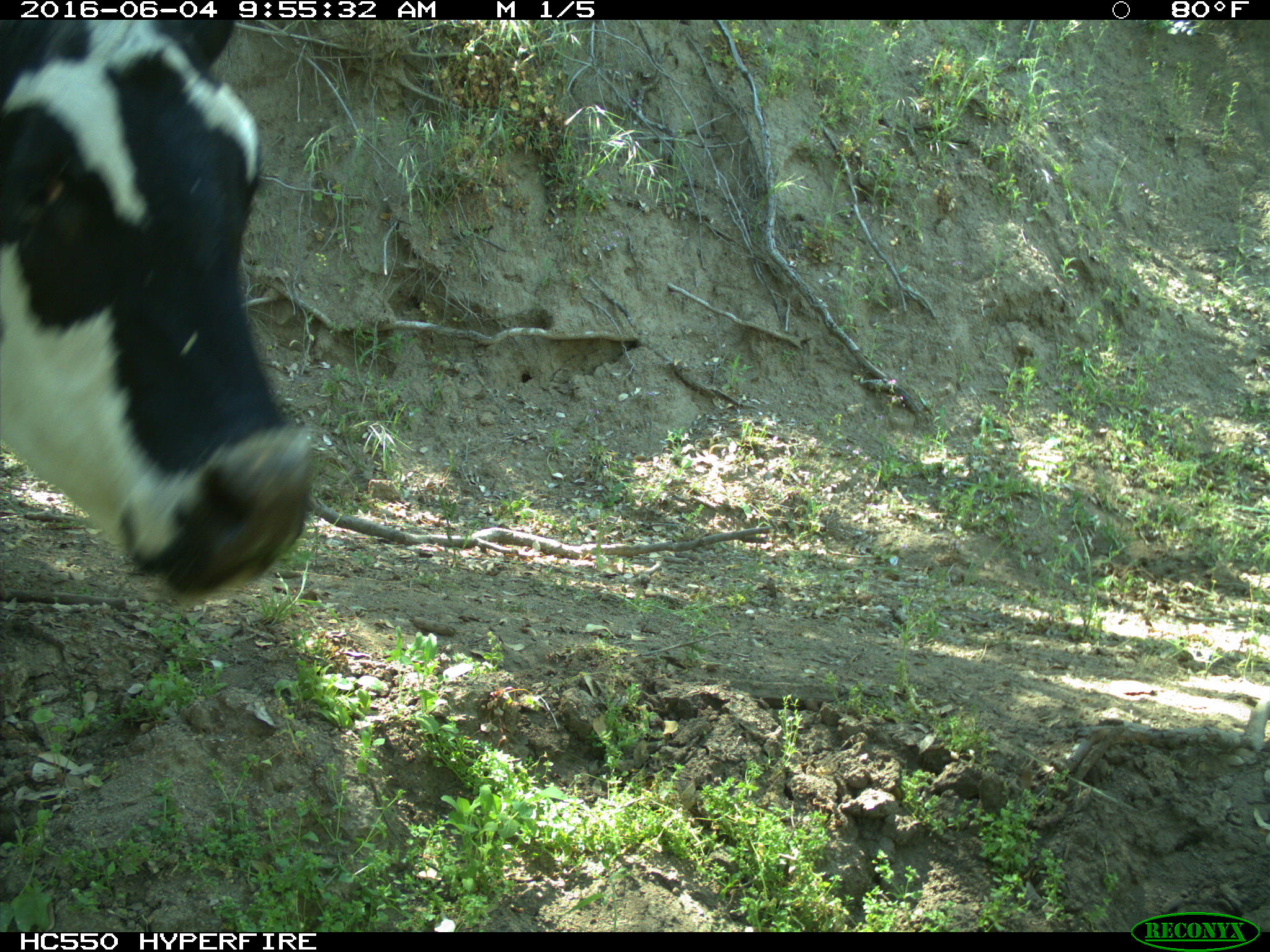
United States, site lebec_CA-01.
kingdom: Animalia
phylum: Chordata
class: Mammalia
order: Artiodactyla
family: Bovidae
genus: Bos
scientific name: Bos taurus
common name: domestic cow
Bos taurus (domestic cow).